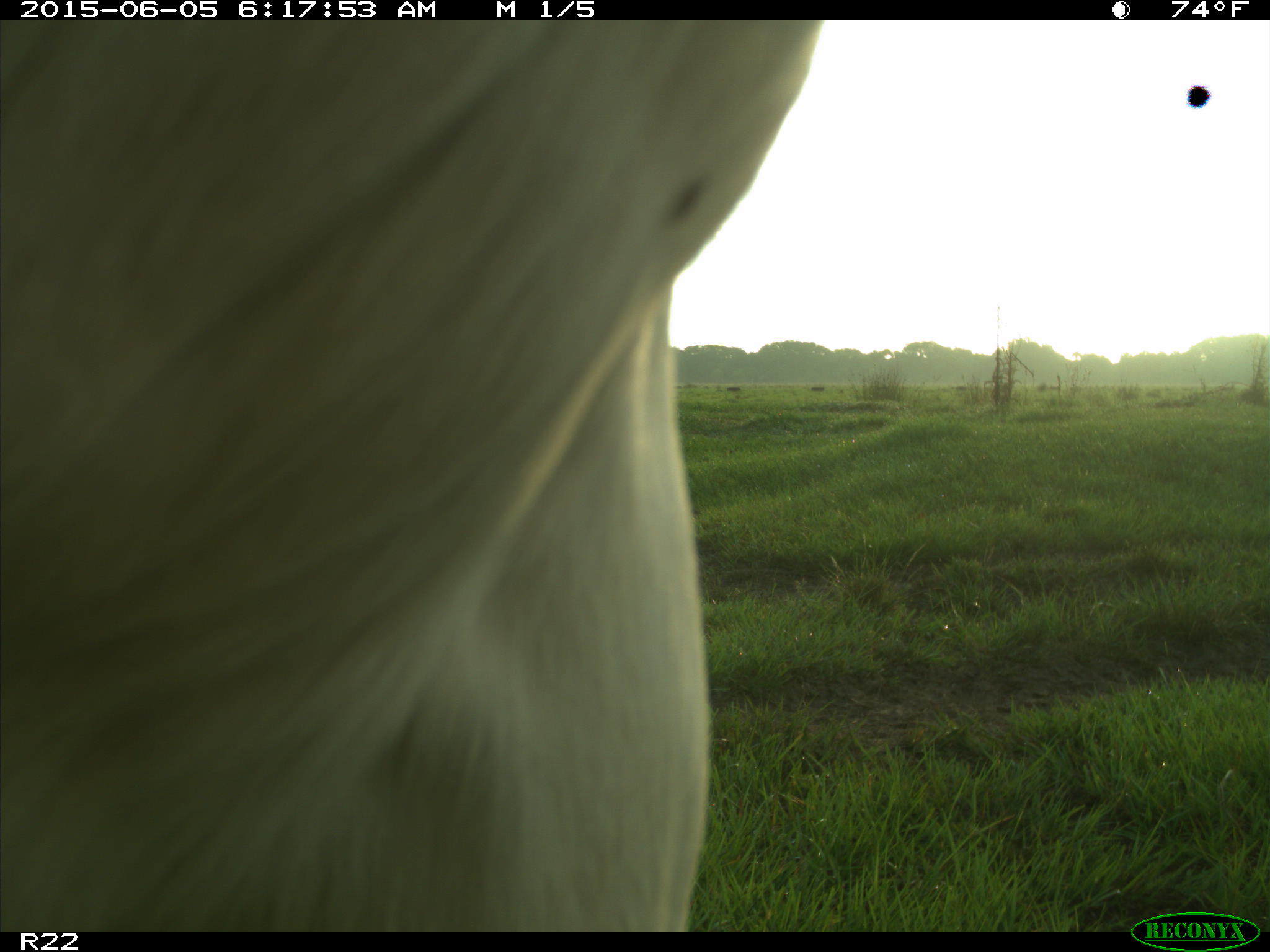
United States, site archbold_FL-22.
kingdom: Animalia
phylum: Chordata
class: Mammalia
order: Artiodactyla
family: Bovidae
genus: Bos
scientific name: Bos taurus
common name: domestic cow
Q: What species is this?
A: Bos taurus (domestic cow).